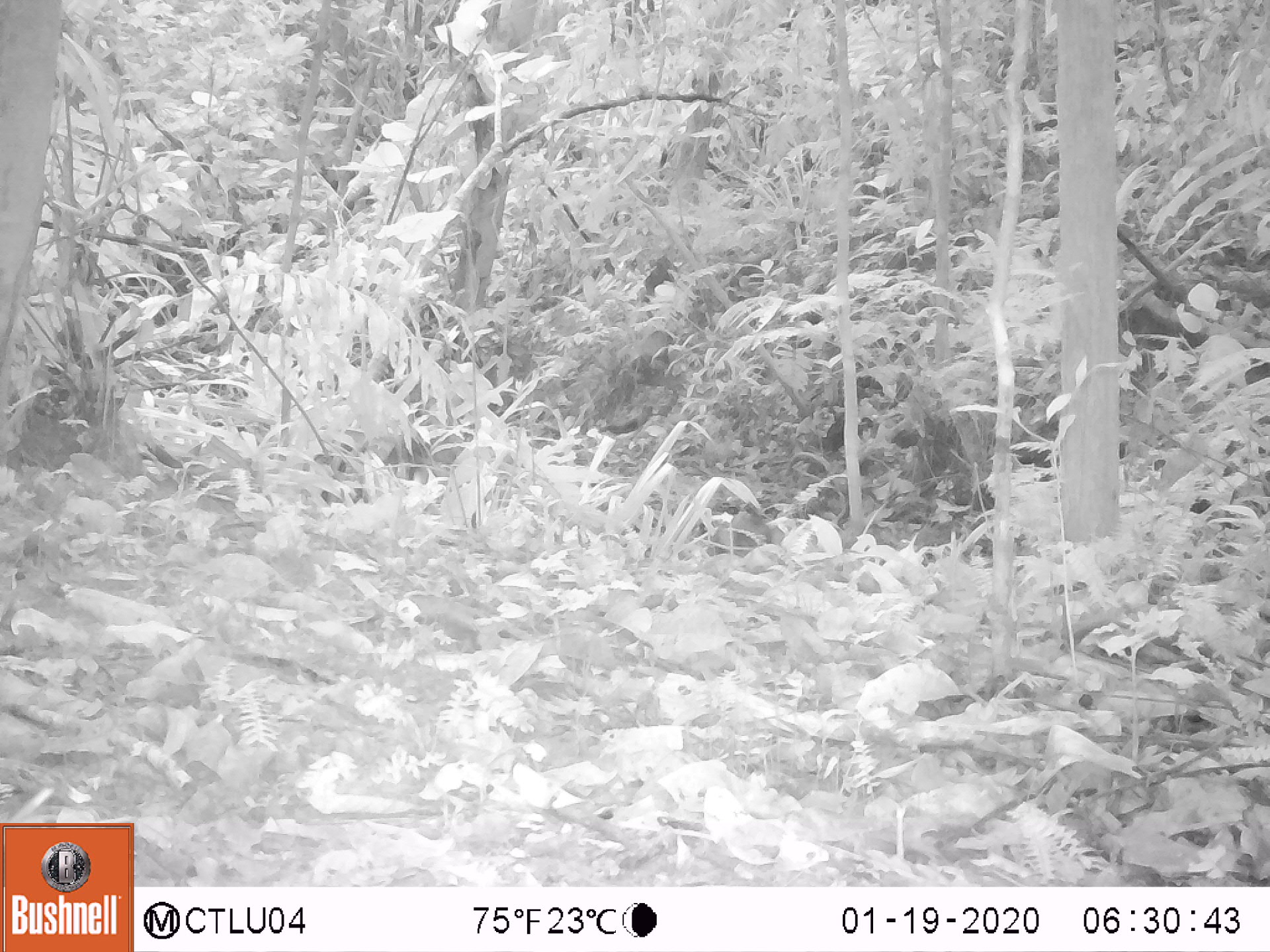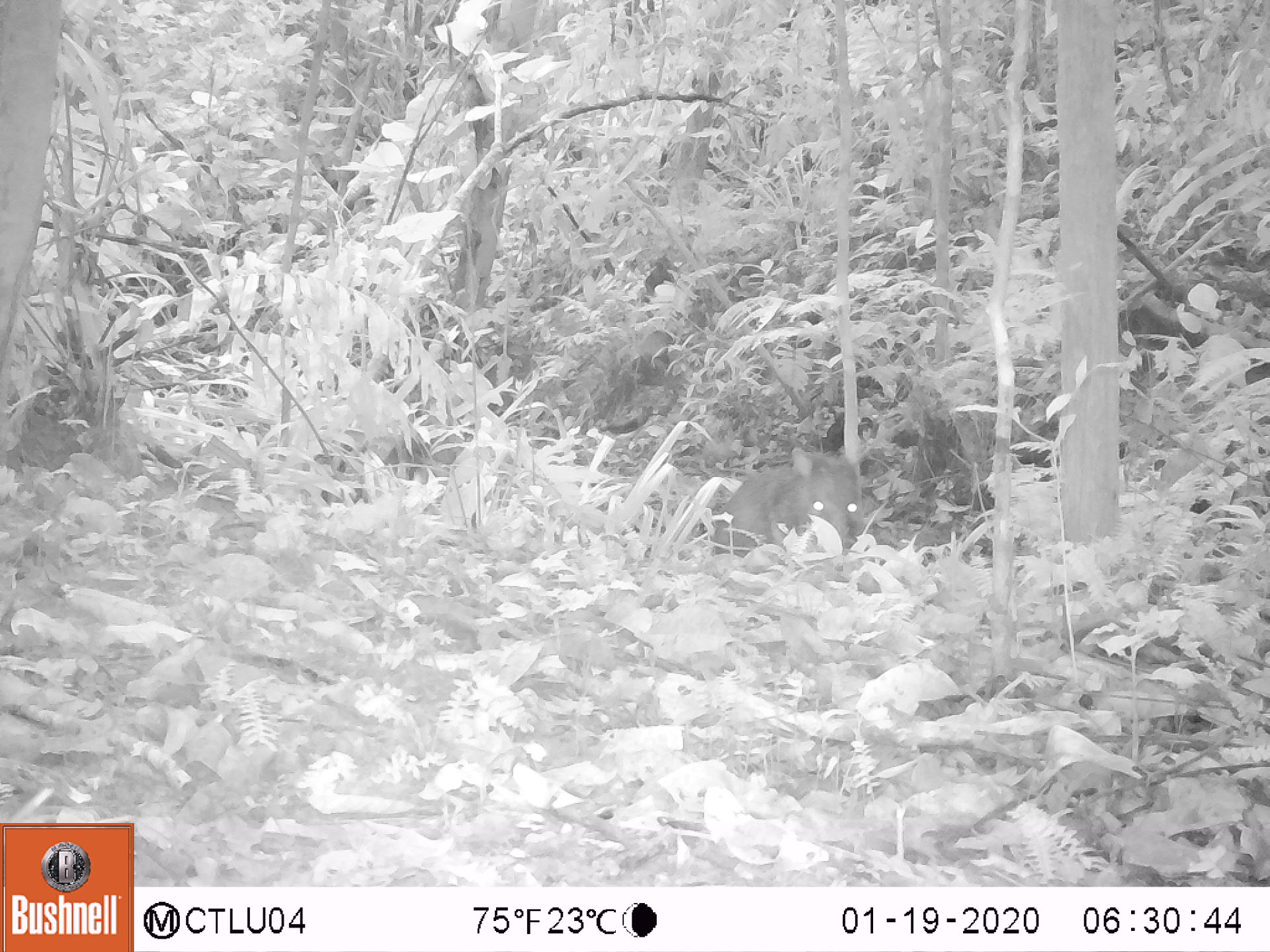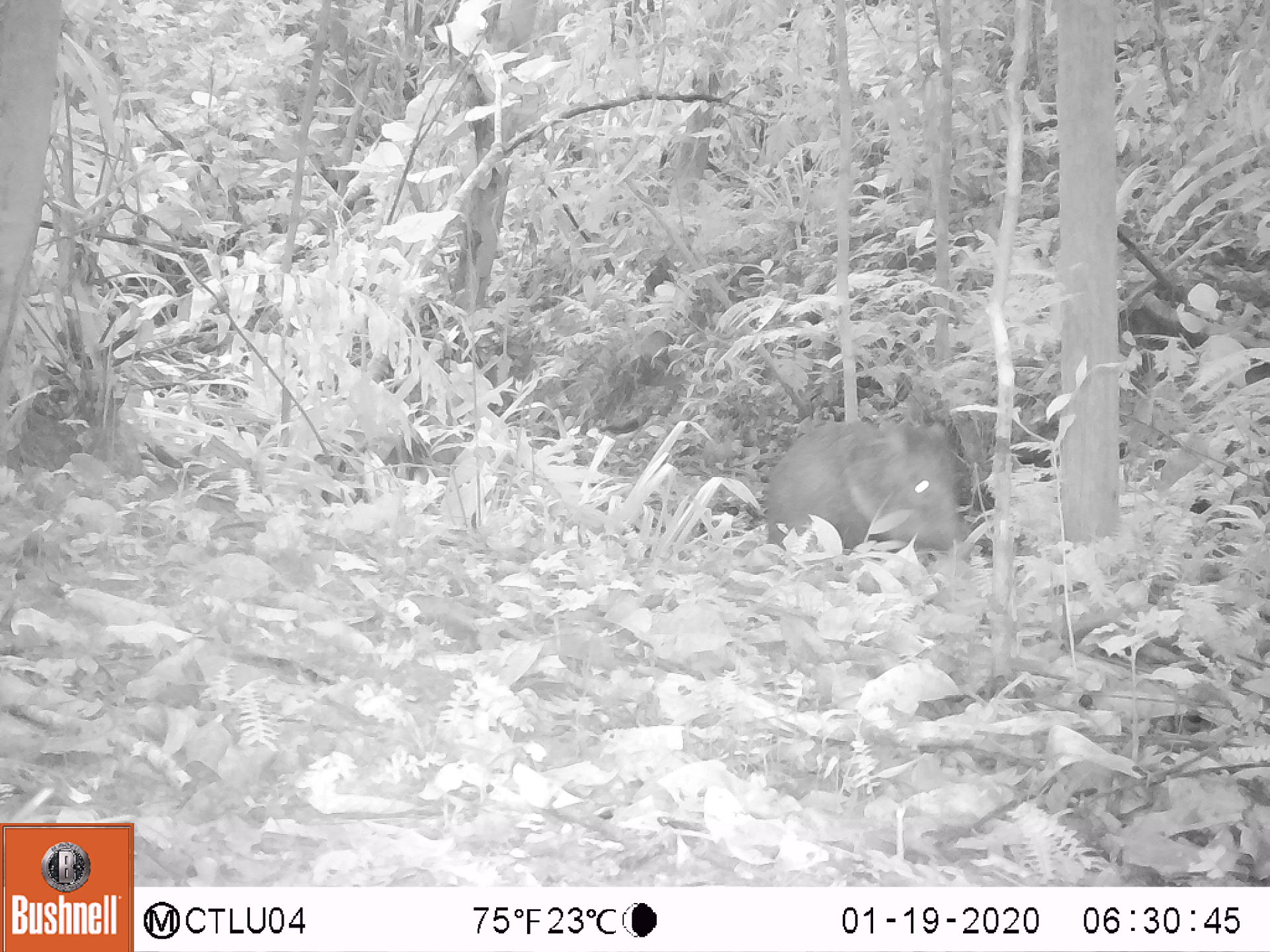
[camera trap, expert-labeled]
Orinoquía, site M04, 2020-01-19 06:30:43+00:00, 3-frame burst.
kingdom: Animalia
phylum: Chordata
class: Mammalia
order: Artiodactyla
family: Tayassuidae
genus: Pecari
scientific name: Pecari tajacu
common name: collared peccary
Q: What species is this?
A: Collared peccary (Pecari tajacu).